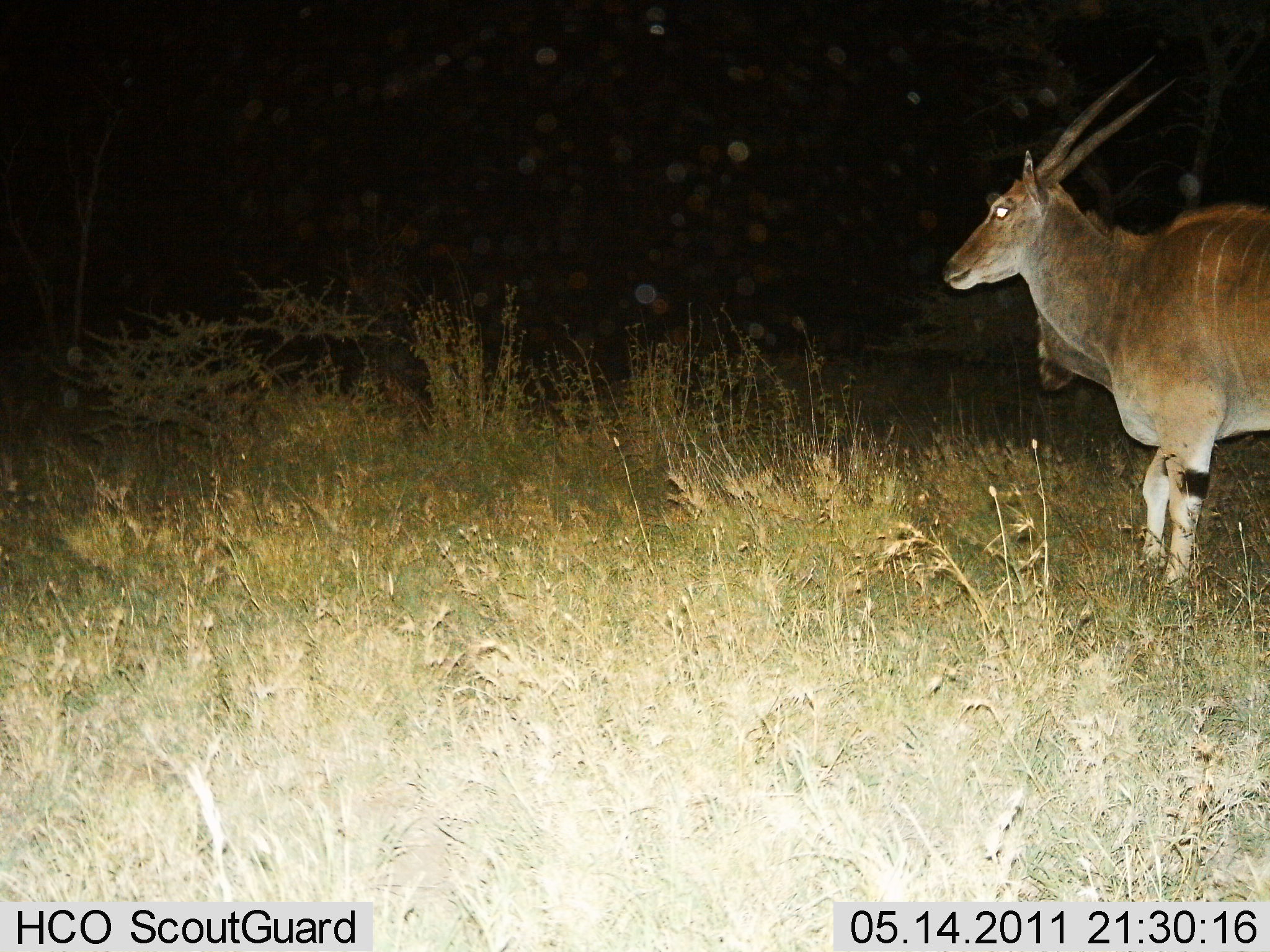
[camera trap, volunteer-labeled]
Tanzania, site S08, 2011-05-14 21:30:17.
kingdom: Animalia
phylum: Chordata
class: Mammalia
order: Artiodactyla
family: Bovidae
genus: Tragelaphus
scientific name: Tragelaphus oryx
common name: eland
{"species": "eland (Tragelaphus oryx)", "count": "1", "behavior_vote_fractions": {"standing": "100%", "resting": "0%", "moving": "0%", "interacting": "0%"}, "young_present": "0%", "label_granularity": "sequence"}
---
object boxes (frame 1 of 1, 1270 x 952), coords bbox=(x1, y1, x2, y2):
animal: bbox=(973, 49, 1270, 596); bbox=(977, 139, 1270, 414)